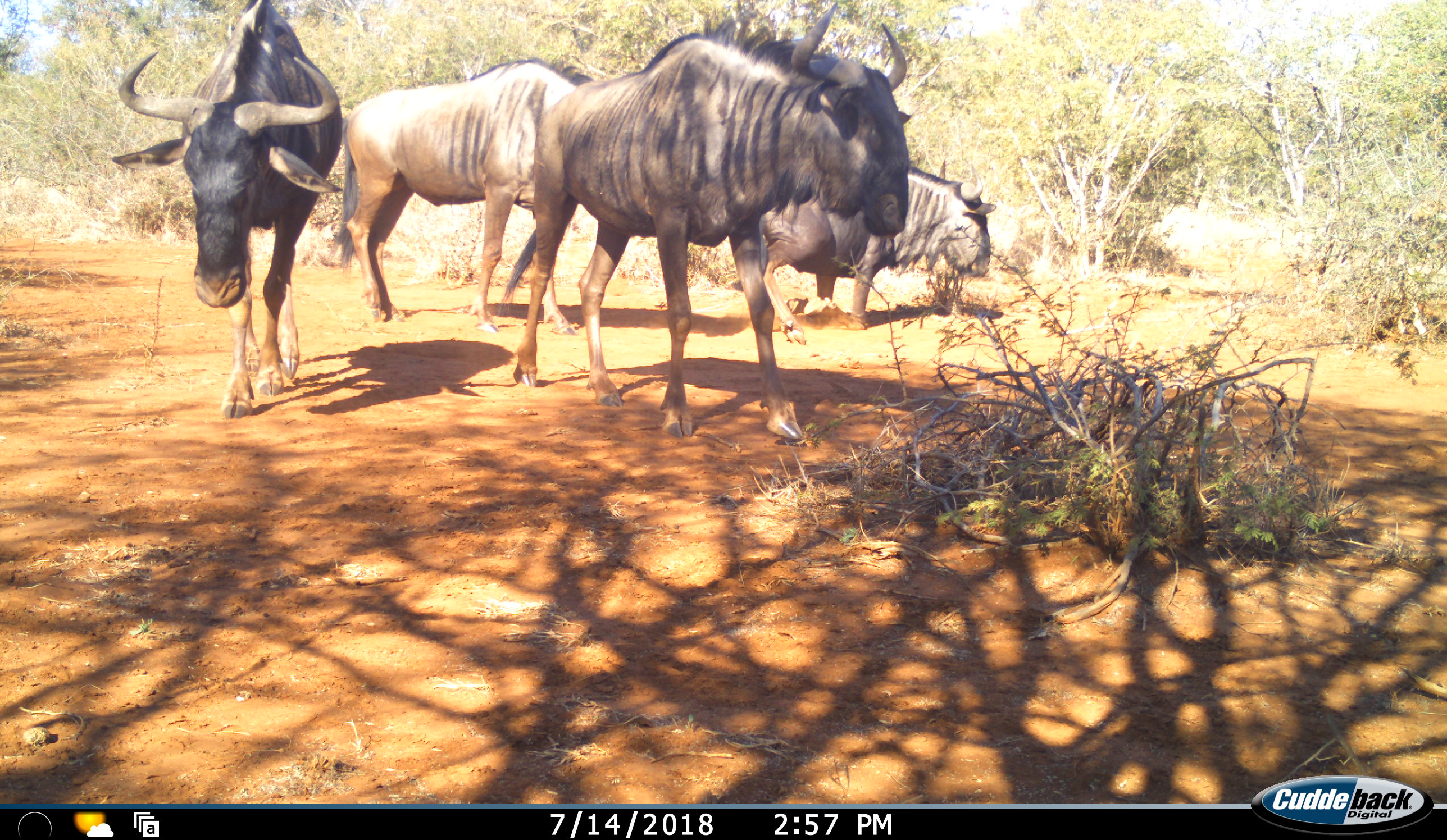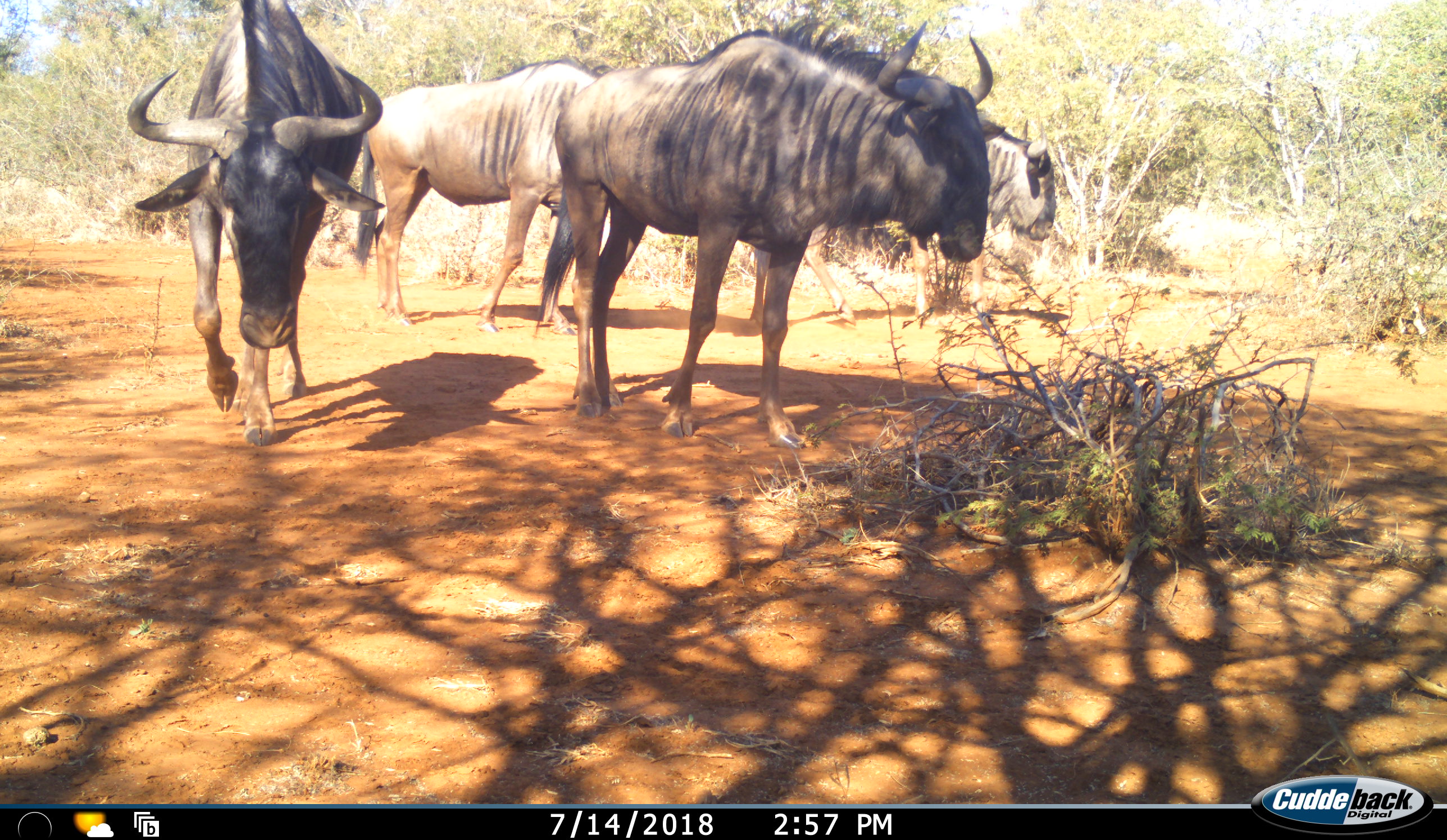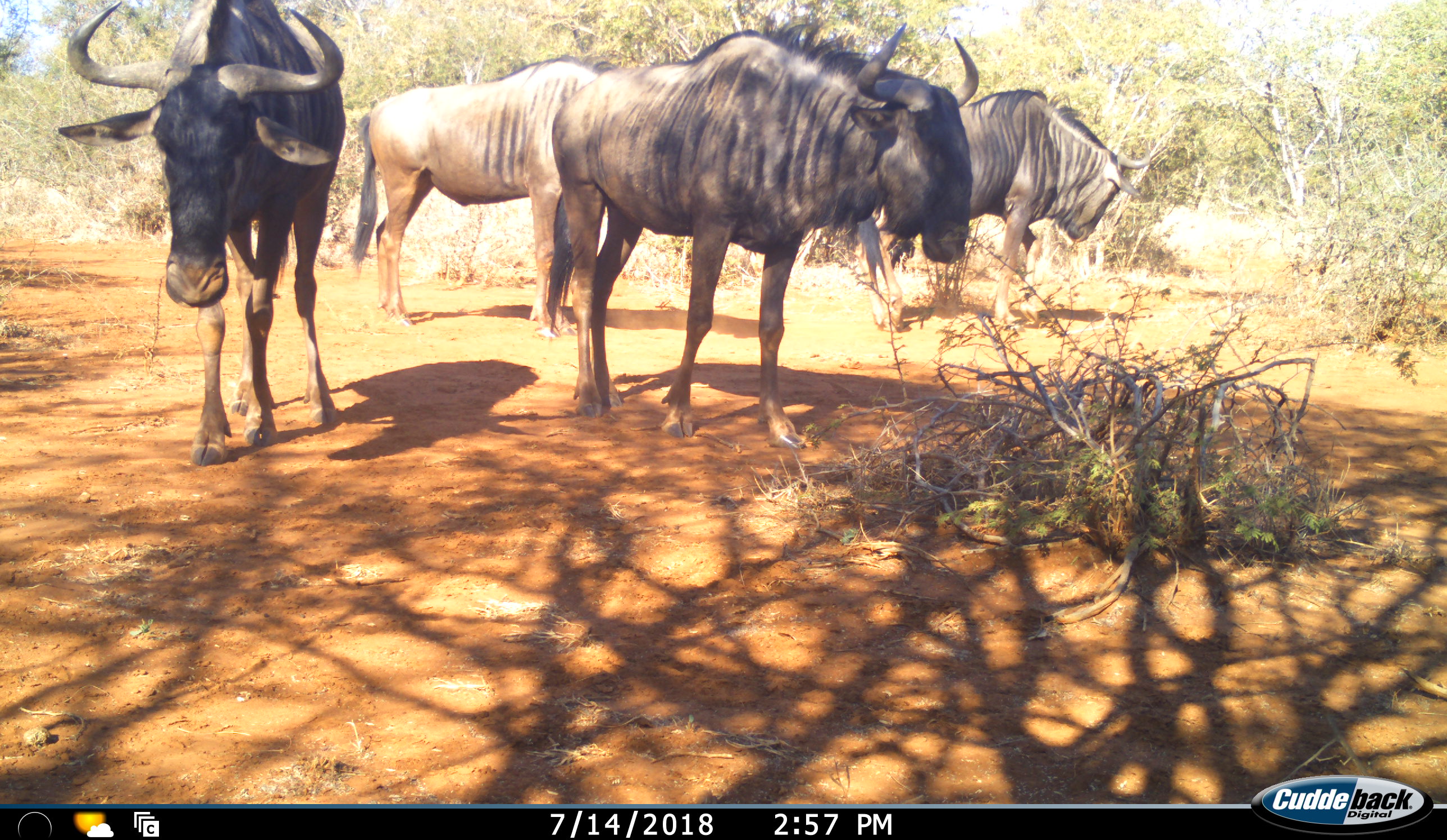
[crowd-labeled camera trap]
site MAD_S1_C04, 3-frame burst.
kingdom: Animalia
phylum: Chordata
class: Mammalia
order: Artiodactyla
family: Bovidae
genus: Connochaetes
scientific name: Connochaetes taurinus taurinus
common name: blue wildebeest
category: wildebeestblue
Wildebeestblue (blue wildebeest) (Connochaetes taurinus taurinus), count 4. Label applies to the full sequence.